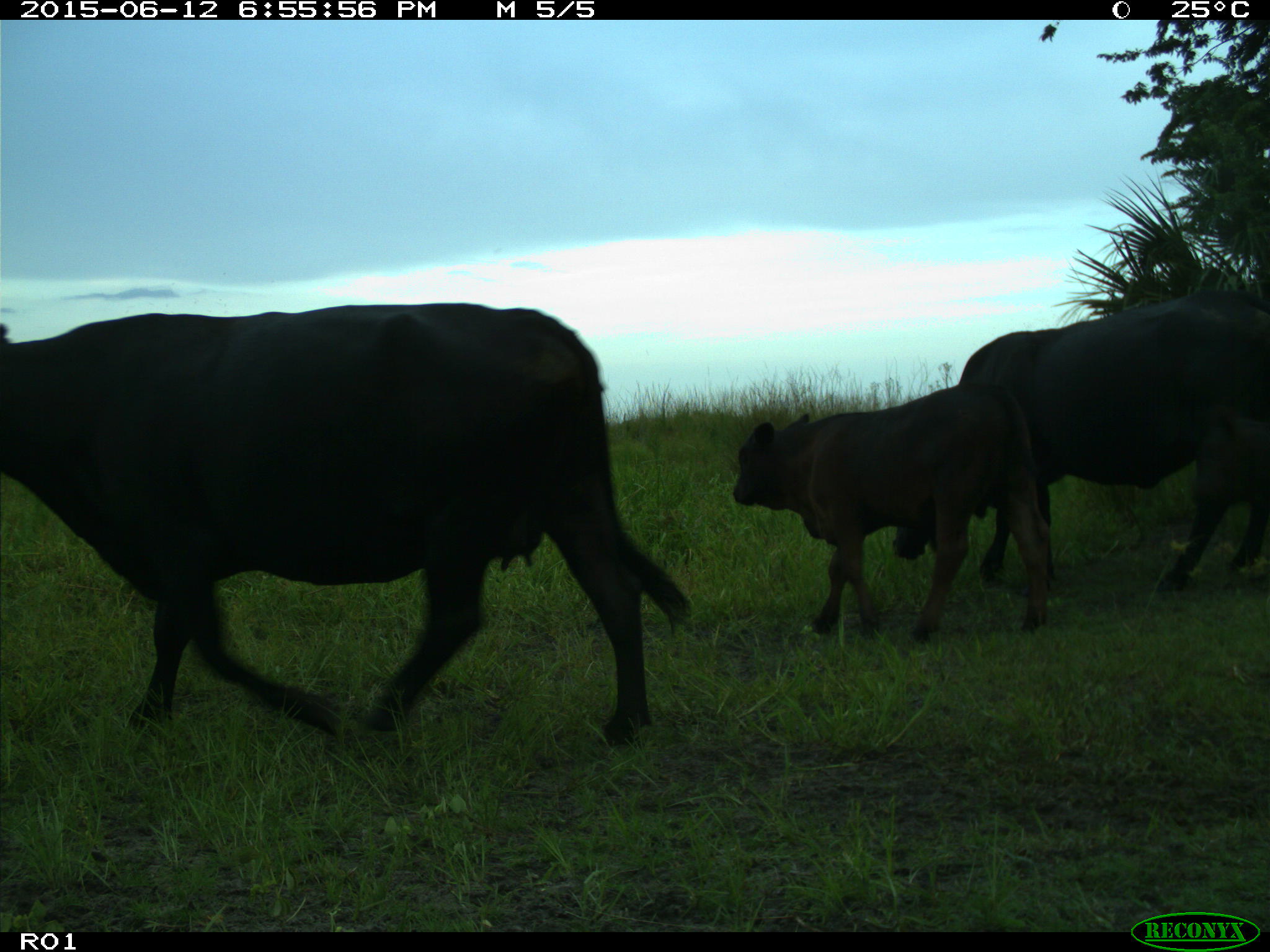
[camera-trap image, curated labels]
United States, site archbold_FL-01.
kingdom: Animalia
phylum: Chordata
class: Mammalia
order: Artiodactyla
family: Bovidae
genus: Bos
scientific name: Bos taurus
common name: domestic cow